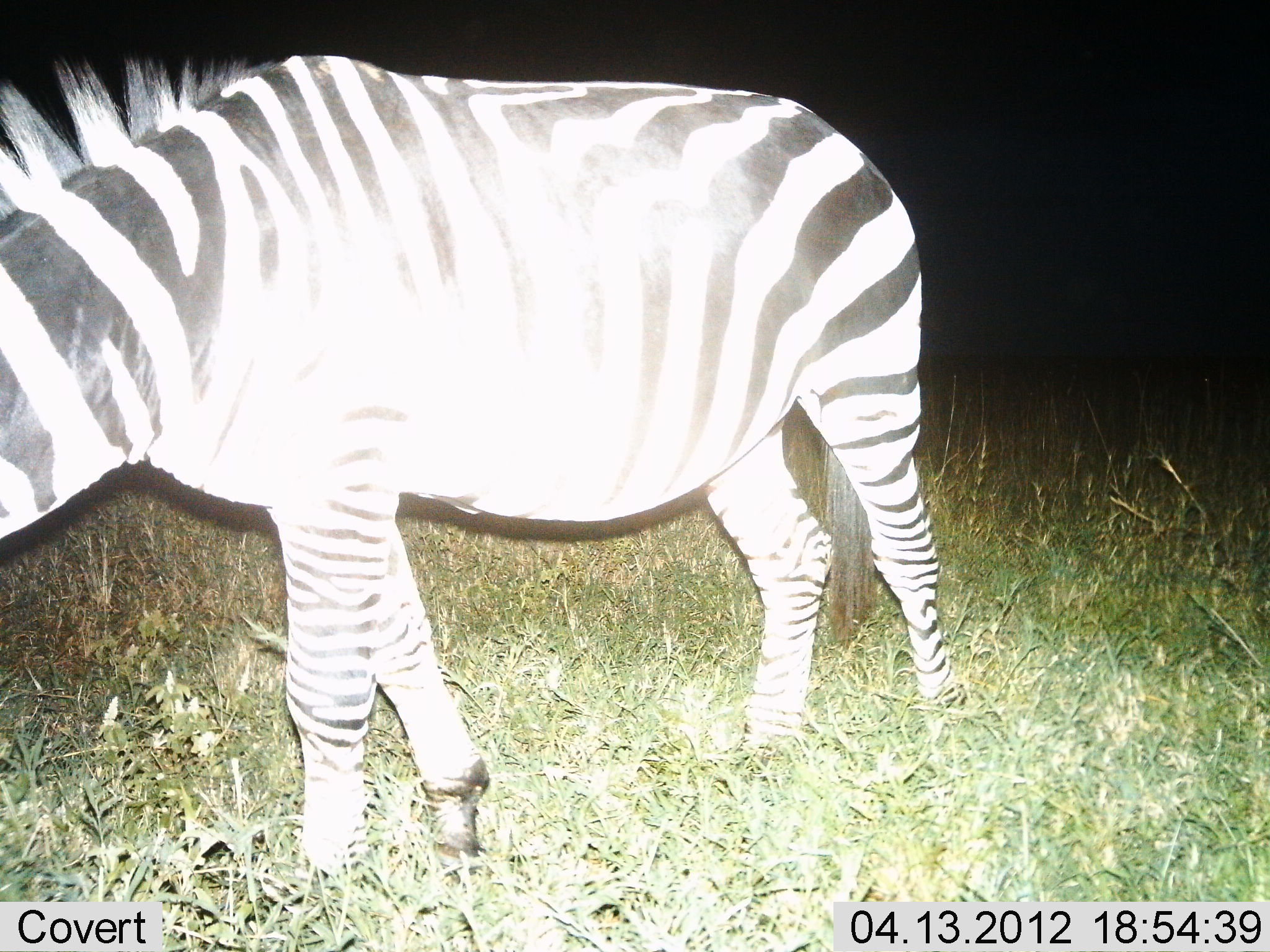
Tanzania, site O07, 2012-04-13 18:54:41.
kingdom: Animalia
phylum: Chordata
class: Mammalia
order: Perissodactyla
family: Equidae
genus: Equus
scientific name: Equus quagga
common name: plains zebra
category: zebra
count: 1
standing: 75%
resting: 0%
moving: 12%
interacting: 0%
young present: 0%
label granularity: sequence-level